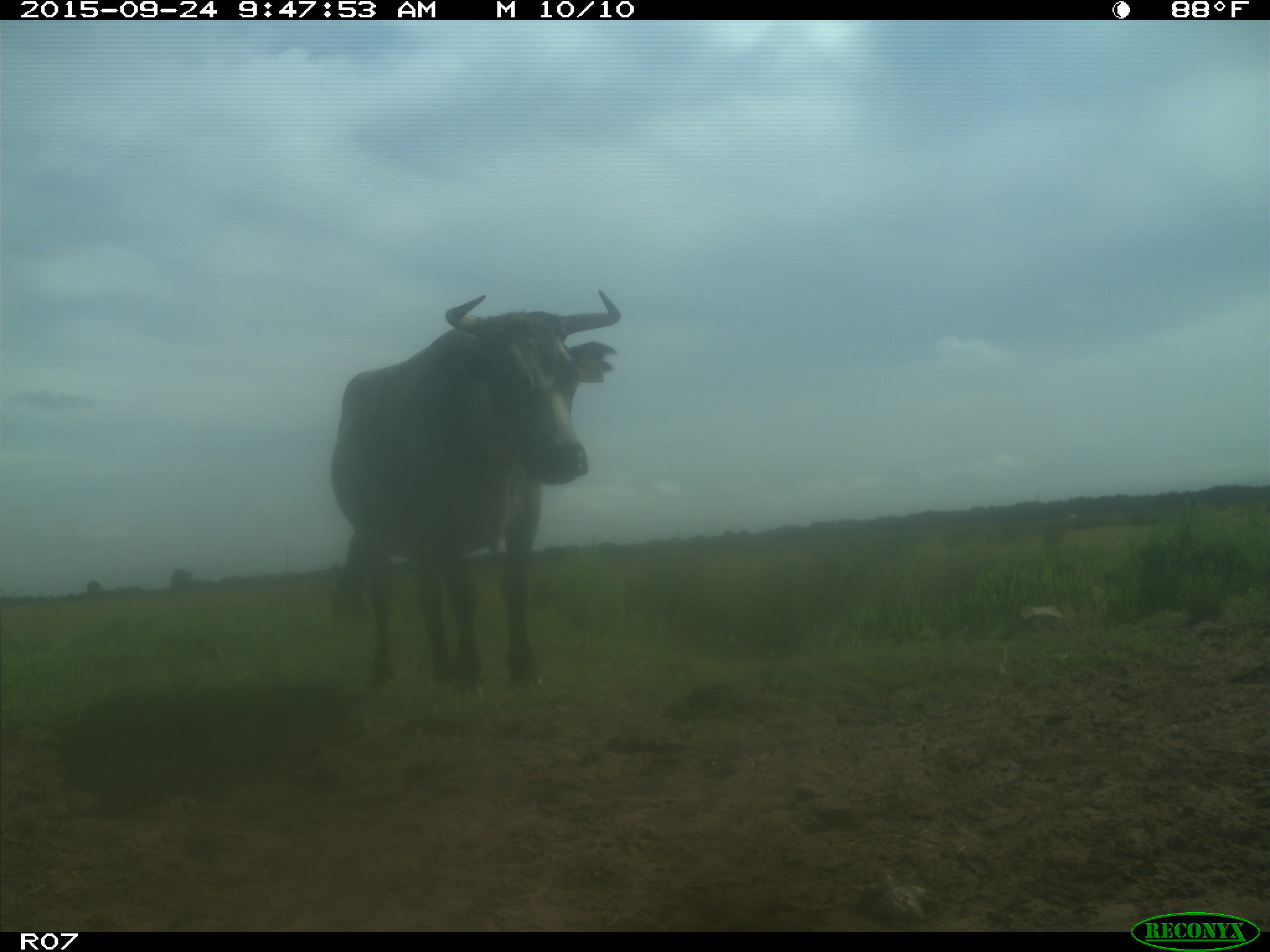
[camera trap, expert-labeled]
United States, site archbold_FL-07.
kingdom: Animalia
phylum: Chordata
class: Mammalia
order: Artiodactyla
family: Bovidae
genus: Bos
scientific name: Bos taurus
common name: domestic cow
Bos taurus (domestic cow).